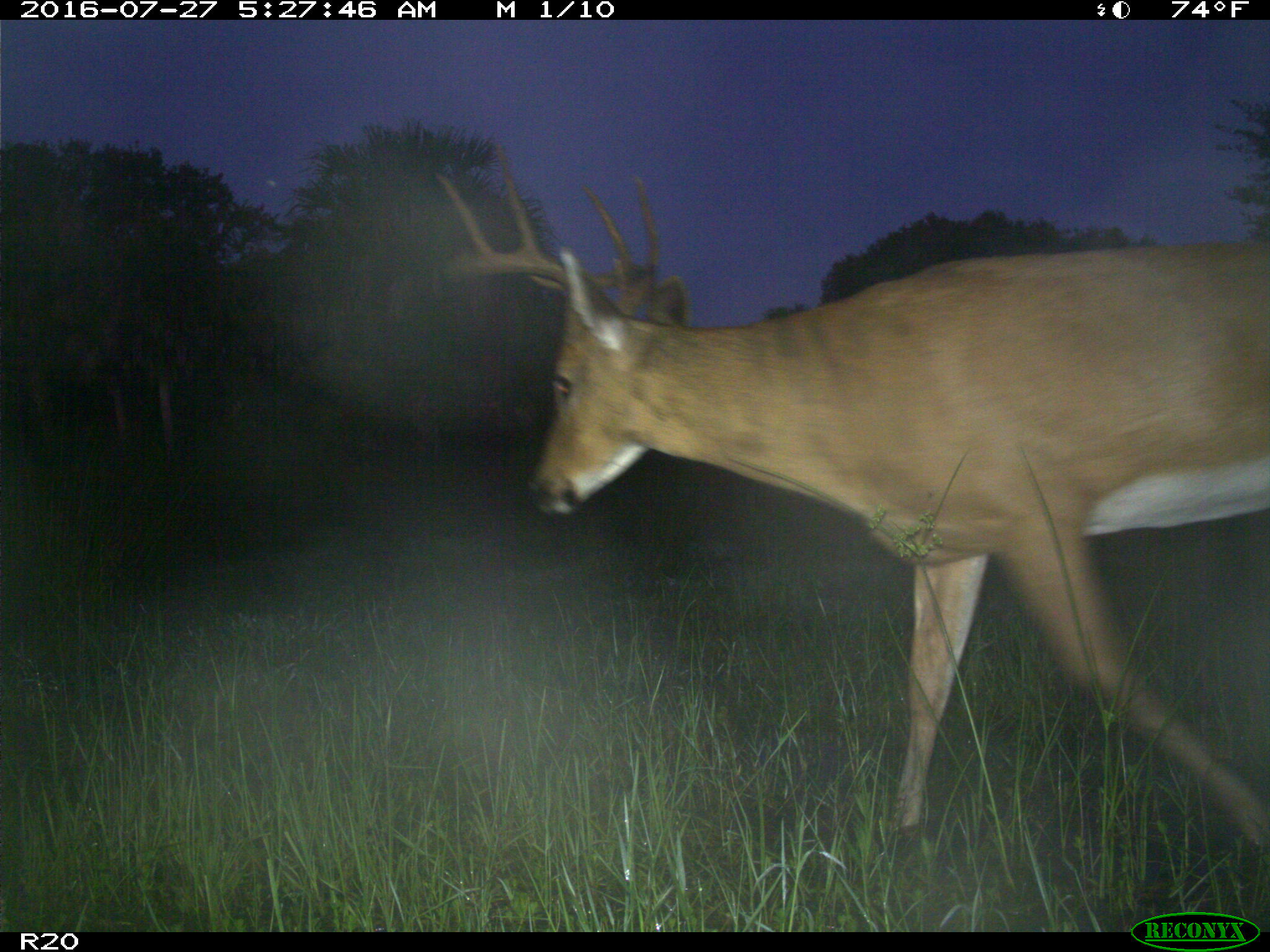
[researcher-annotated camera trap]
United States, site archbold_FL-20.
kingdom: Animalia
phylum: Chordata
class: Mammalia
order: Artiodactyla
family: Cervidae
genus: Odocoileus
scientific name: Odocoileus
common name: deer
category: unidentified deer